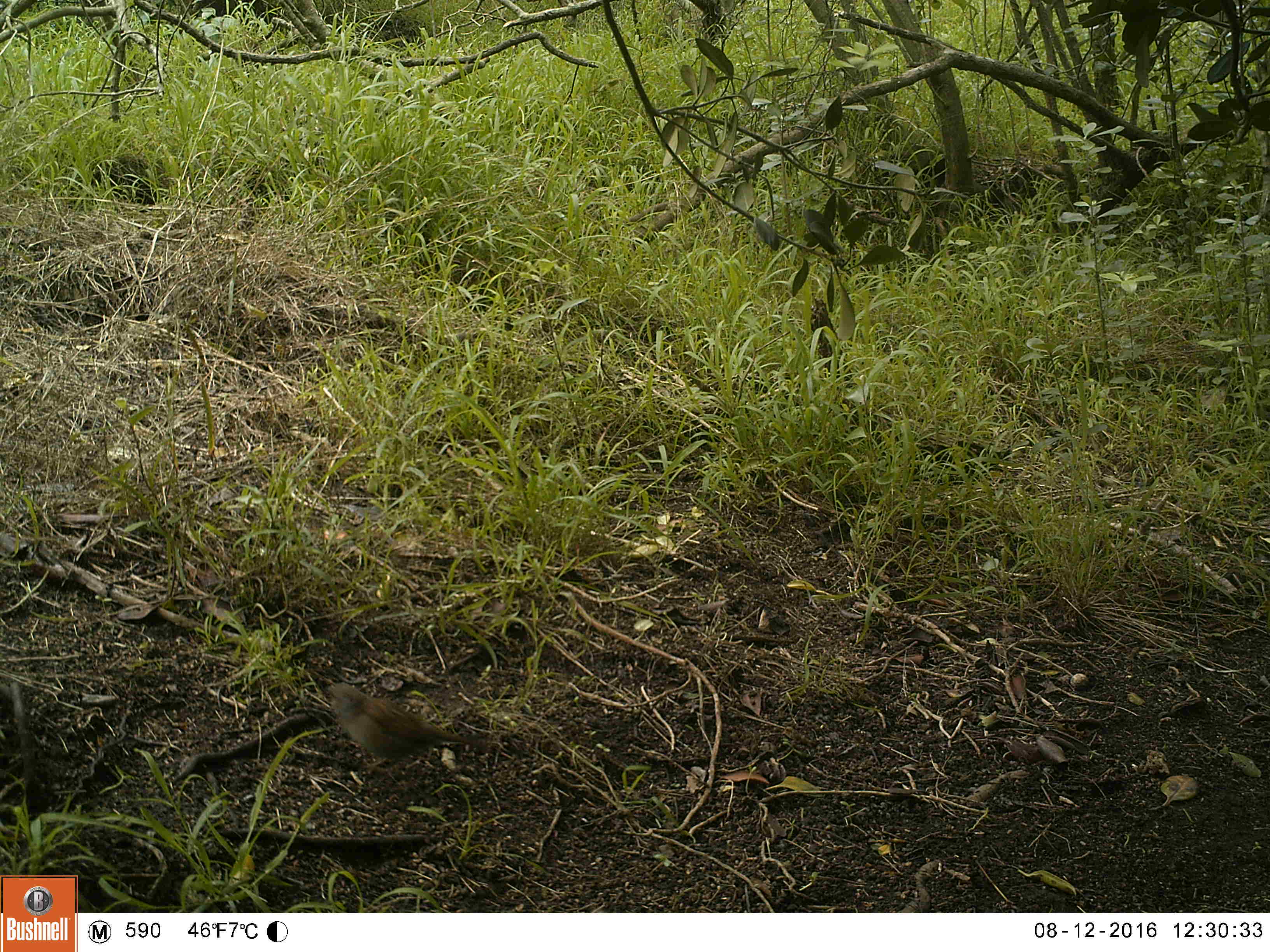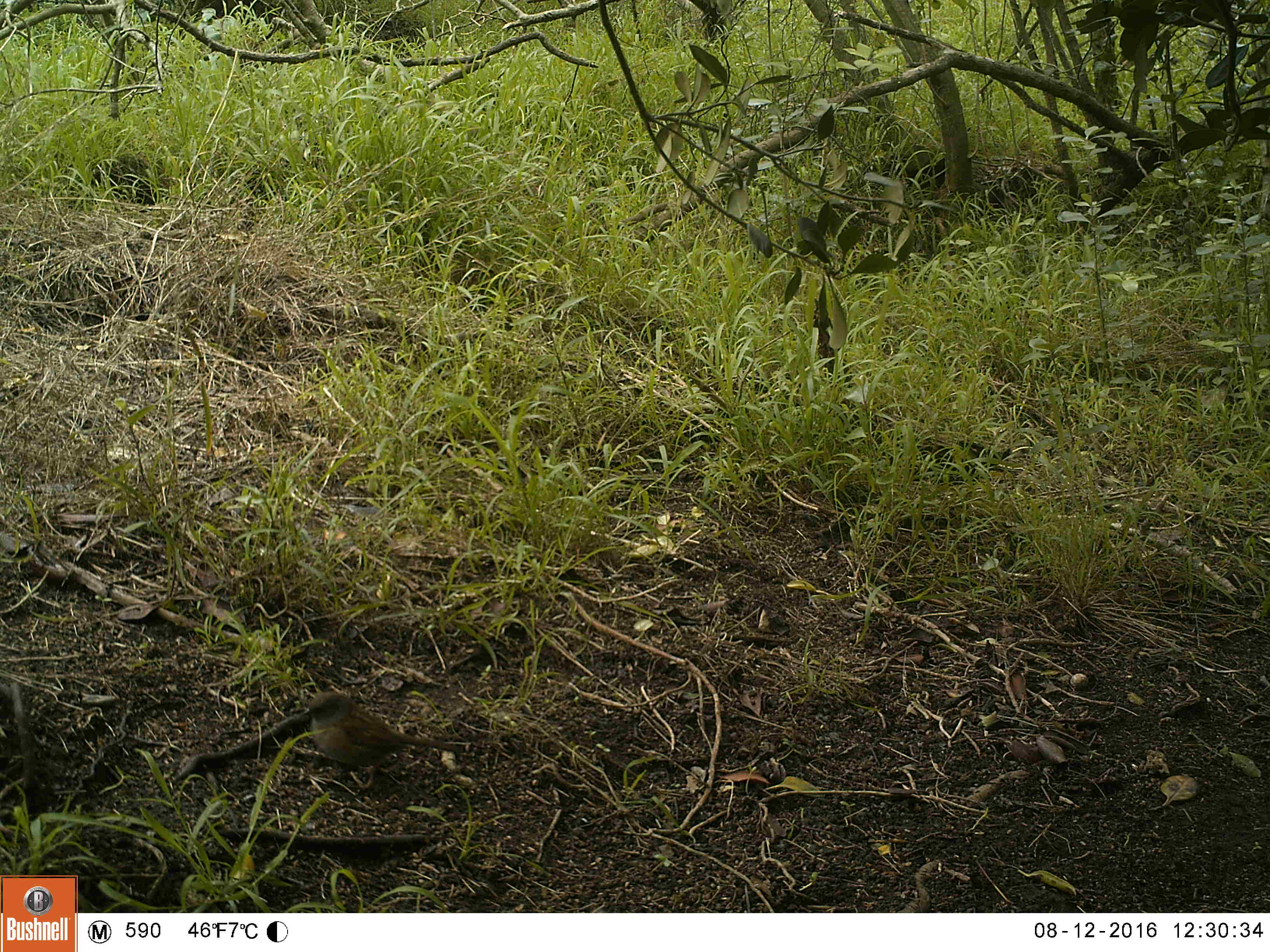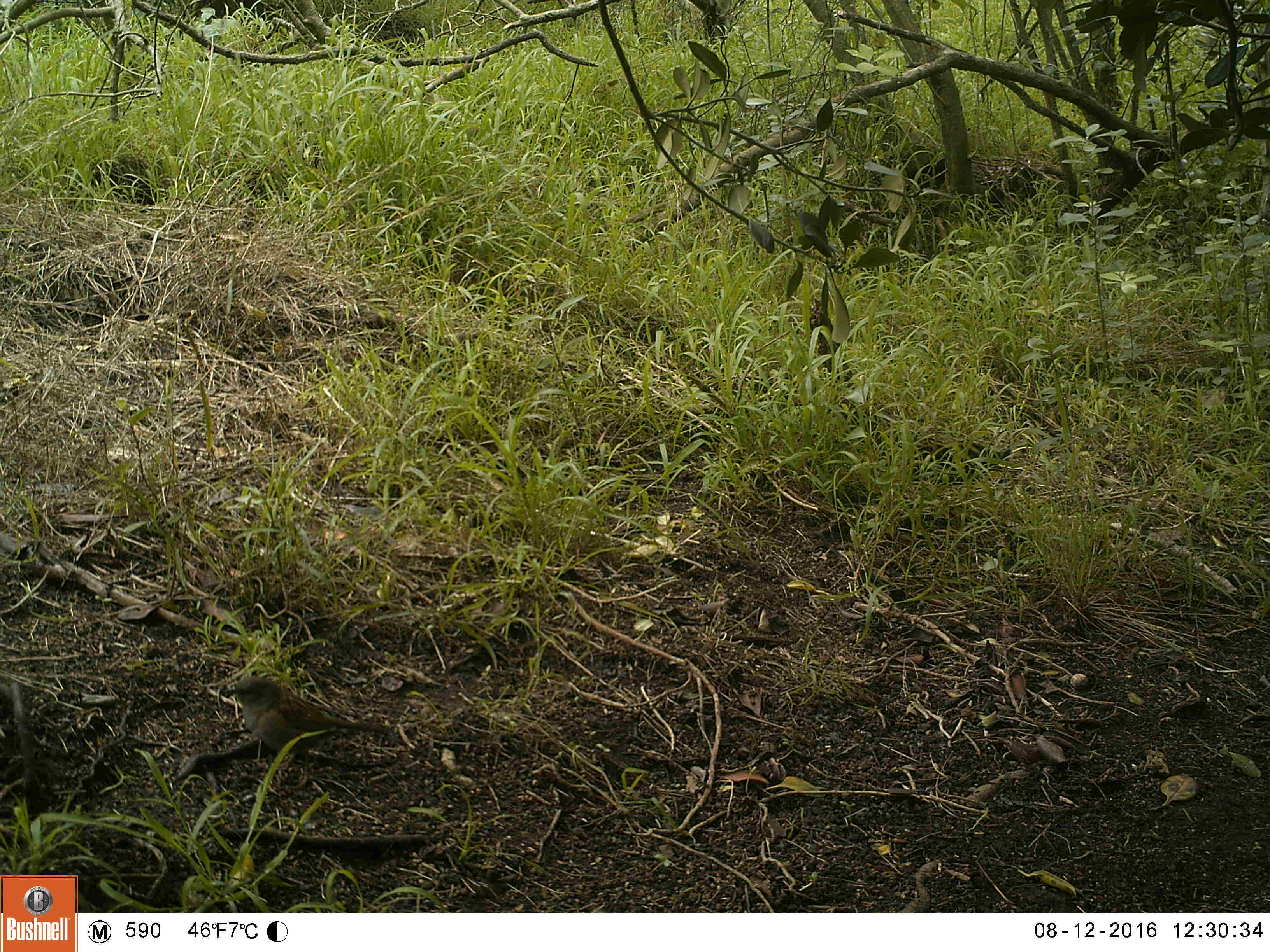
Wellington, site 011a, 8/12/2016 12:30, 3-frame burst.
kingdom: Animalia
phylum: Chordata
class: Aves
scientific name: Aves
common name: bird